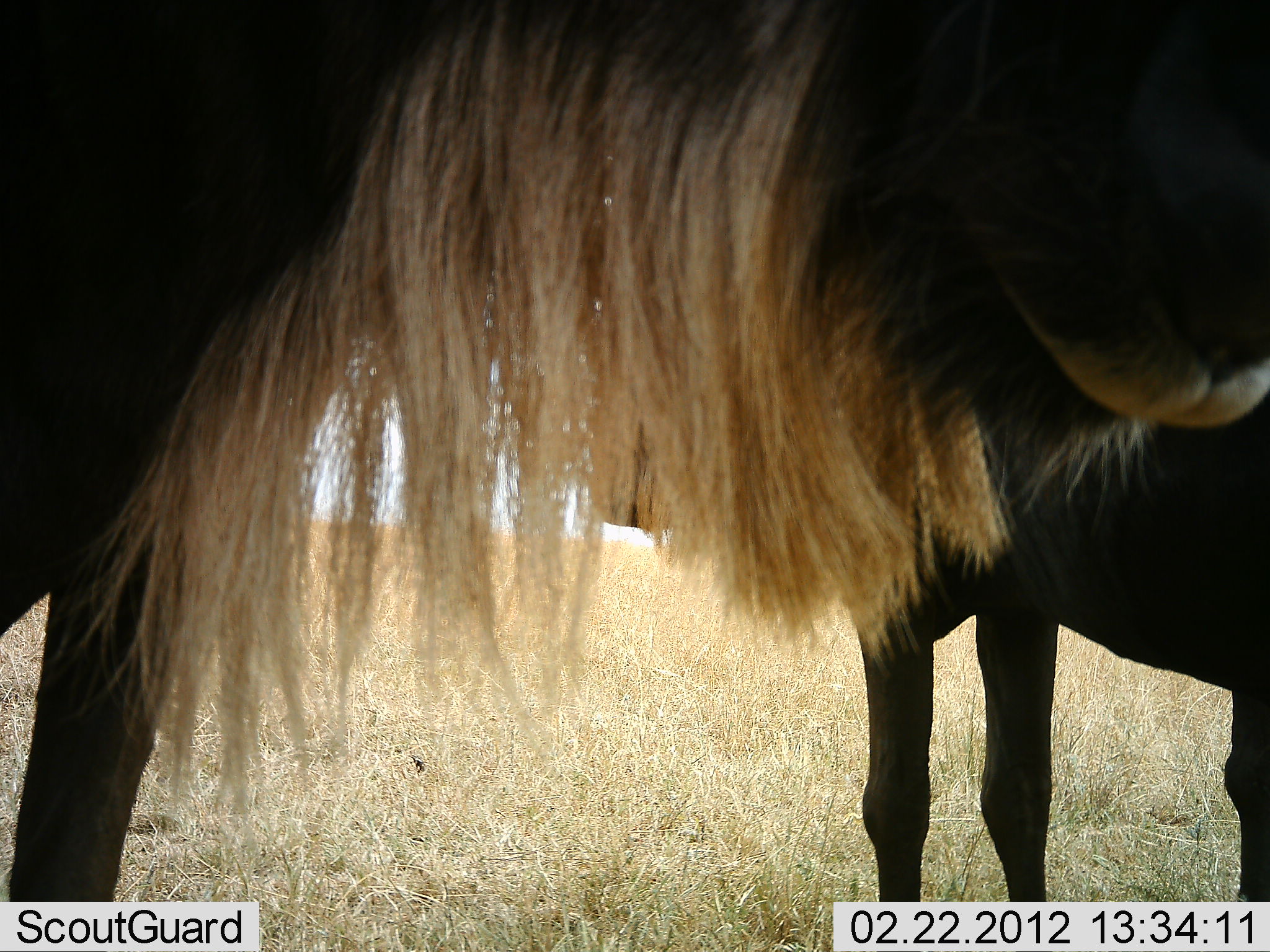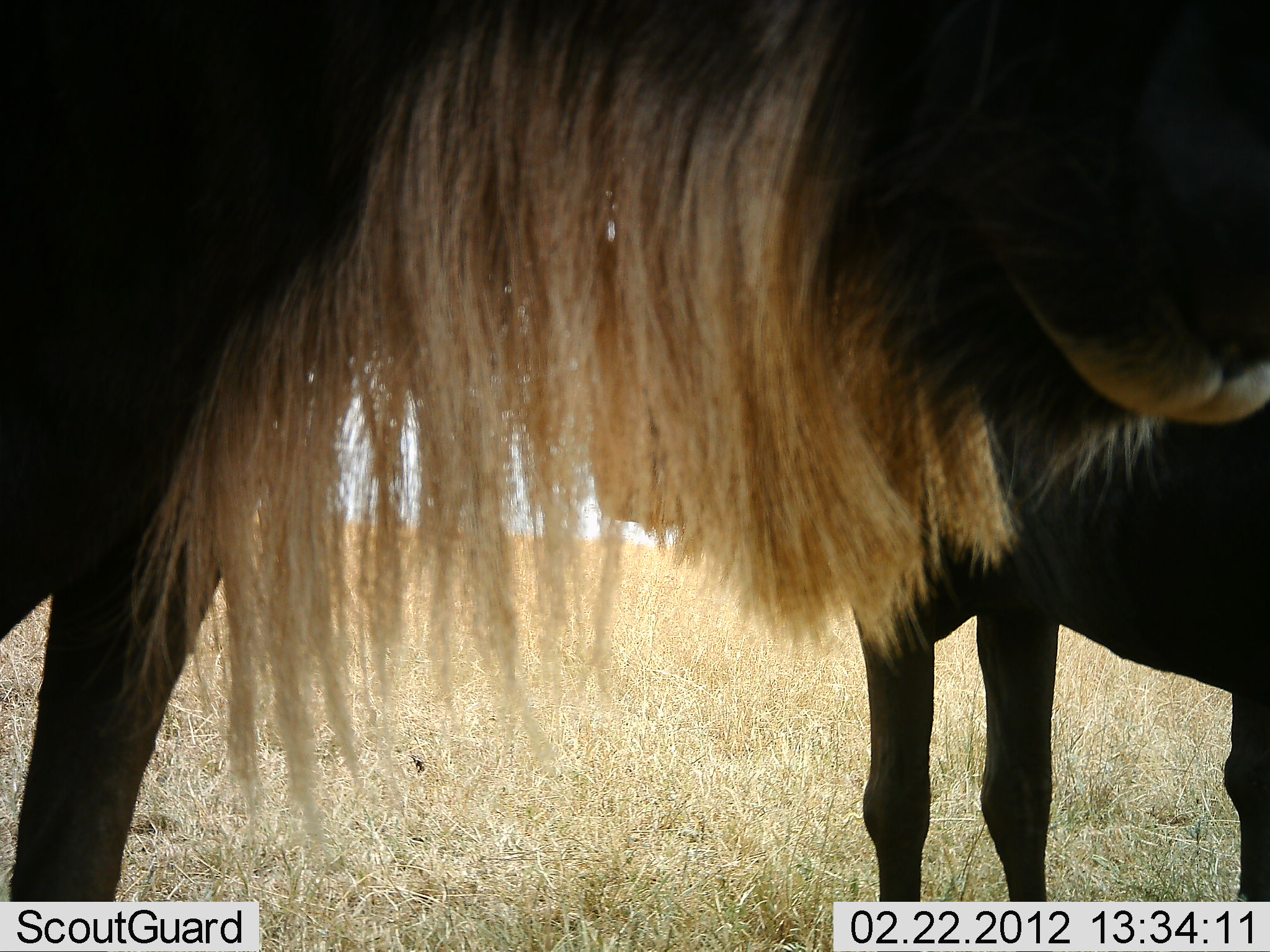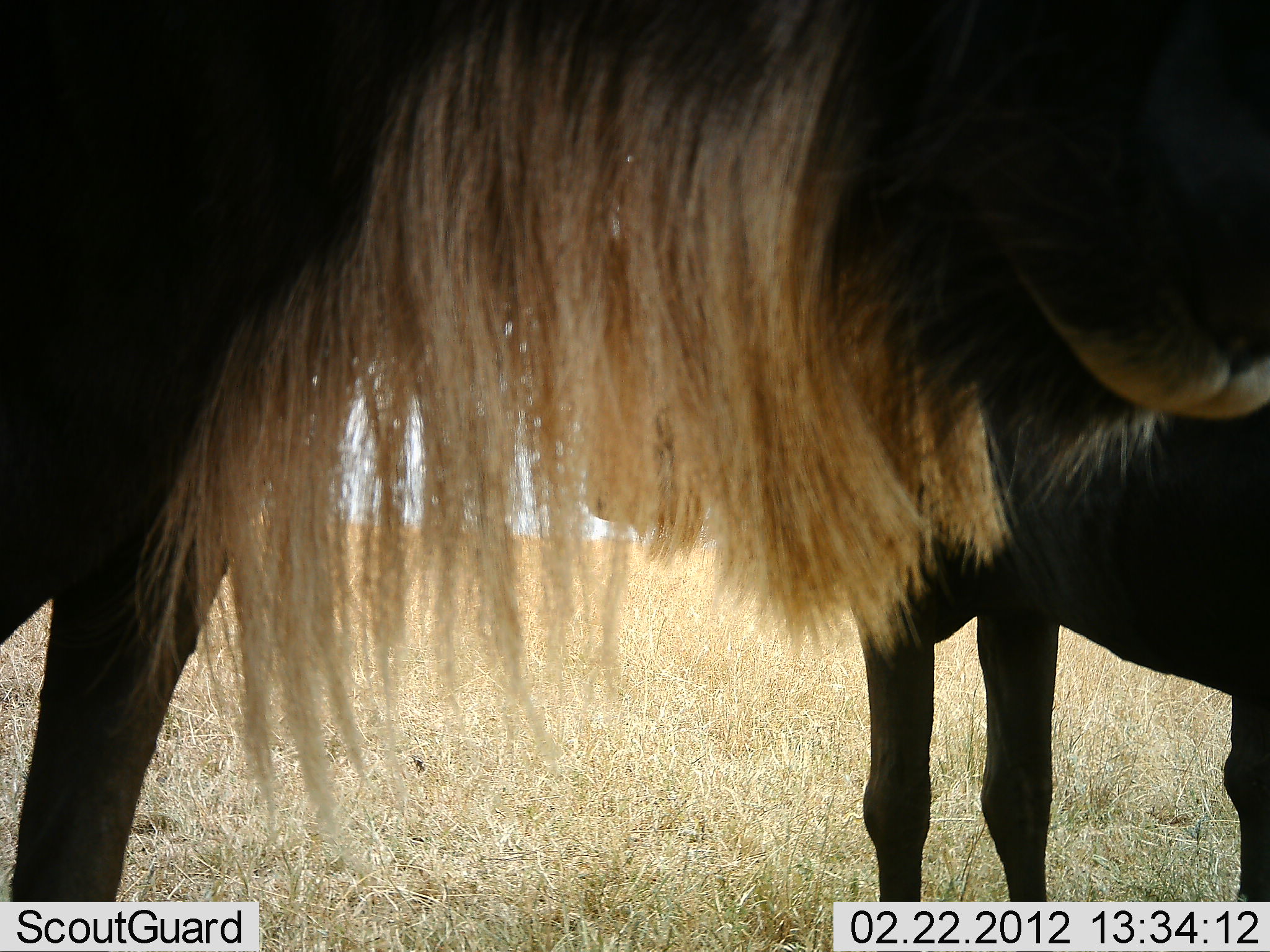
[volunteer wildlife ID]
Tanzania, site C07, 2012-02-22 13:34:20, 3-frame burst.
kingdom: Animalia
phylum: Chordata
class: Mammalia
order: Artiodactyla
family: Bovidae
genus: Connochaetes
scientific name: Connochaetes taurinus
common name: blue wildebeest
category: wildebeest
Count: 2.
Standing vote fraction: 100%.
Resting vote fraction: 7%.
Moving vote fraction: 0%.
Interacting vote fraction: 0%.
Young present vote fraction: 0%.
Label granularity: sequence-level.